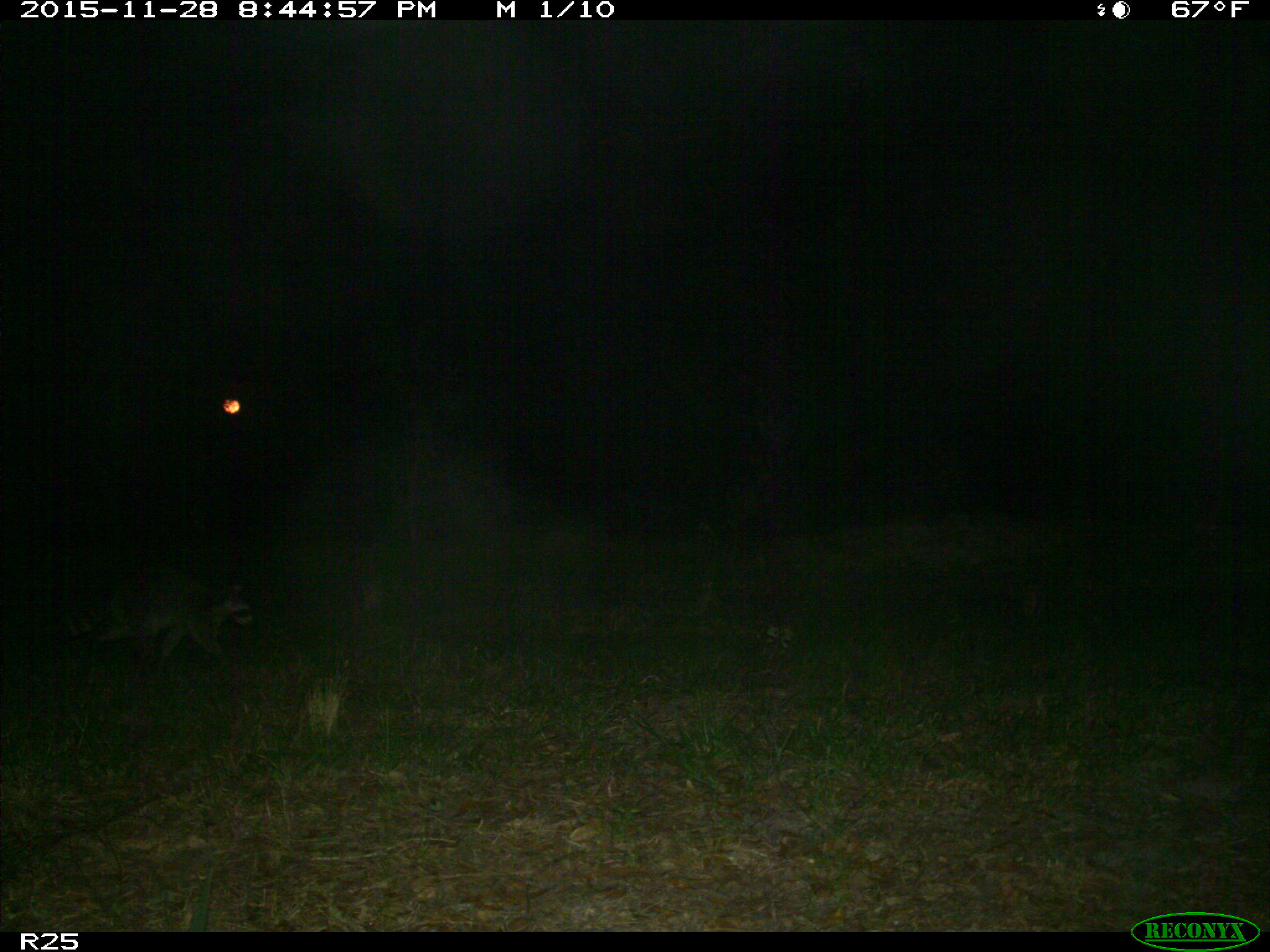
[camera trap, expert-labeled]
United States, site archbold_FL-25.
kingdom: Animalia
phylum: Chordata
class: Mammalia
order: Carnivora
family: Procyonidae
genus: Procyon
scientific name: Procyon lotor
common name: common raccoon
Procyon lotor (common raccoon).